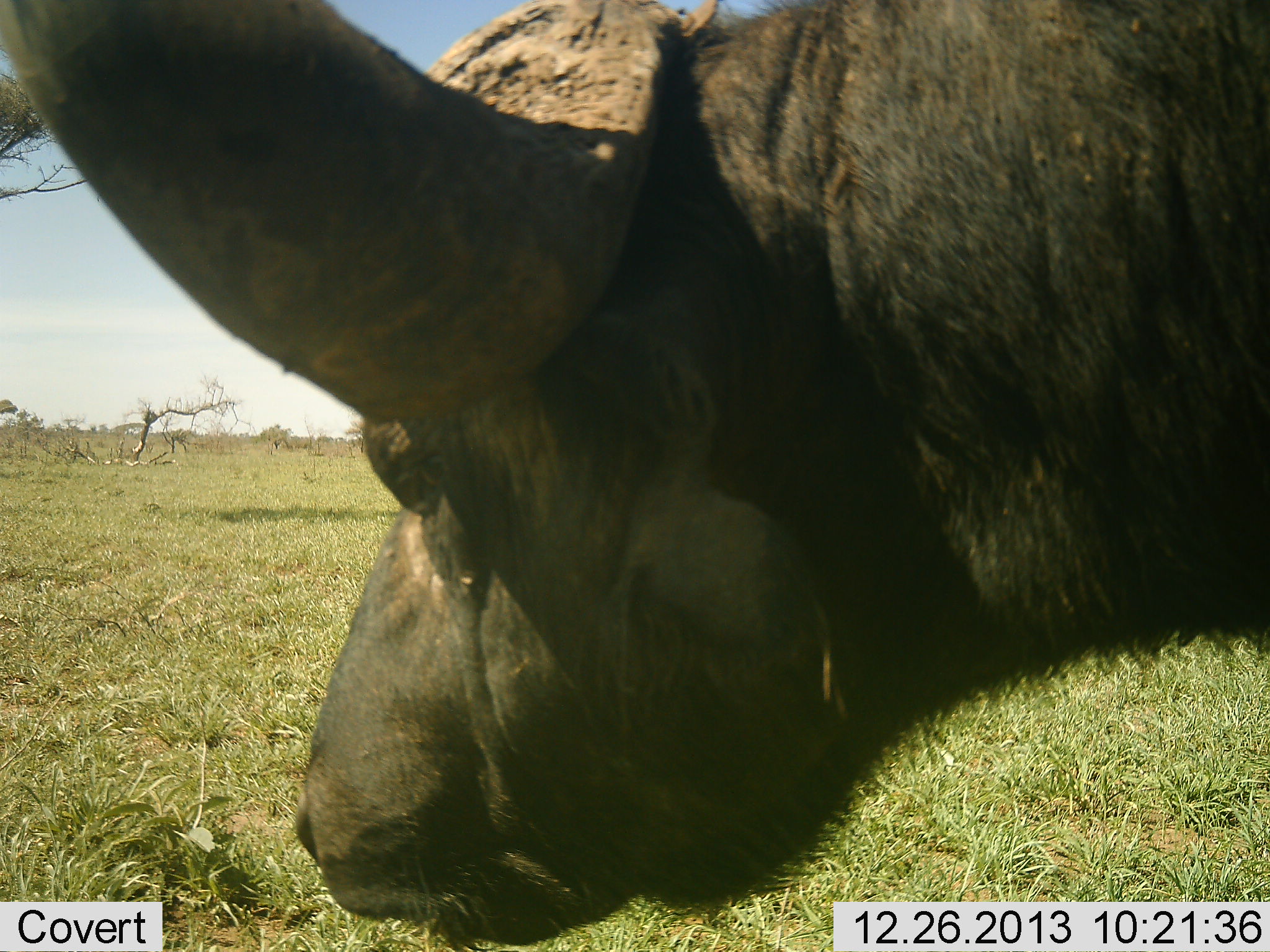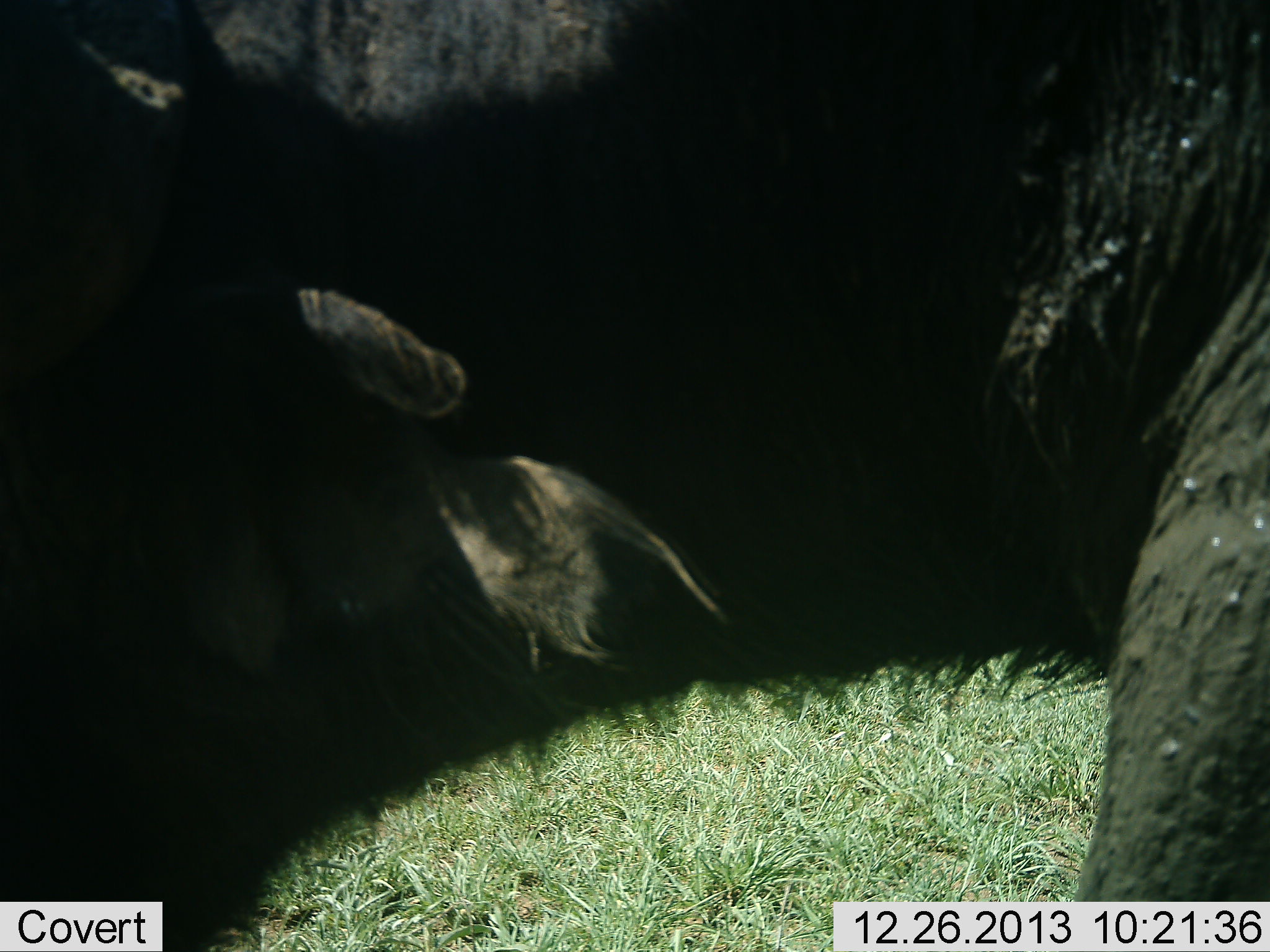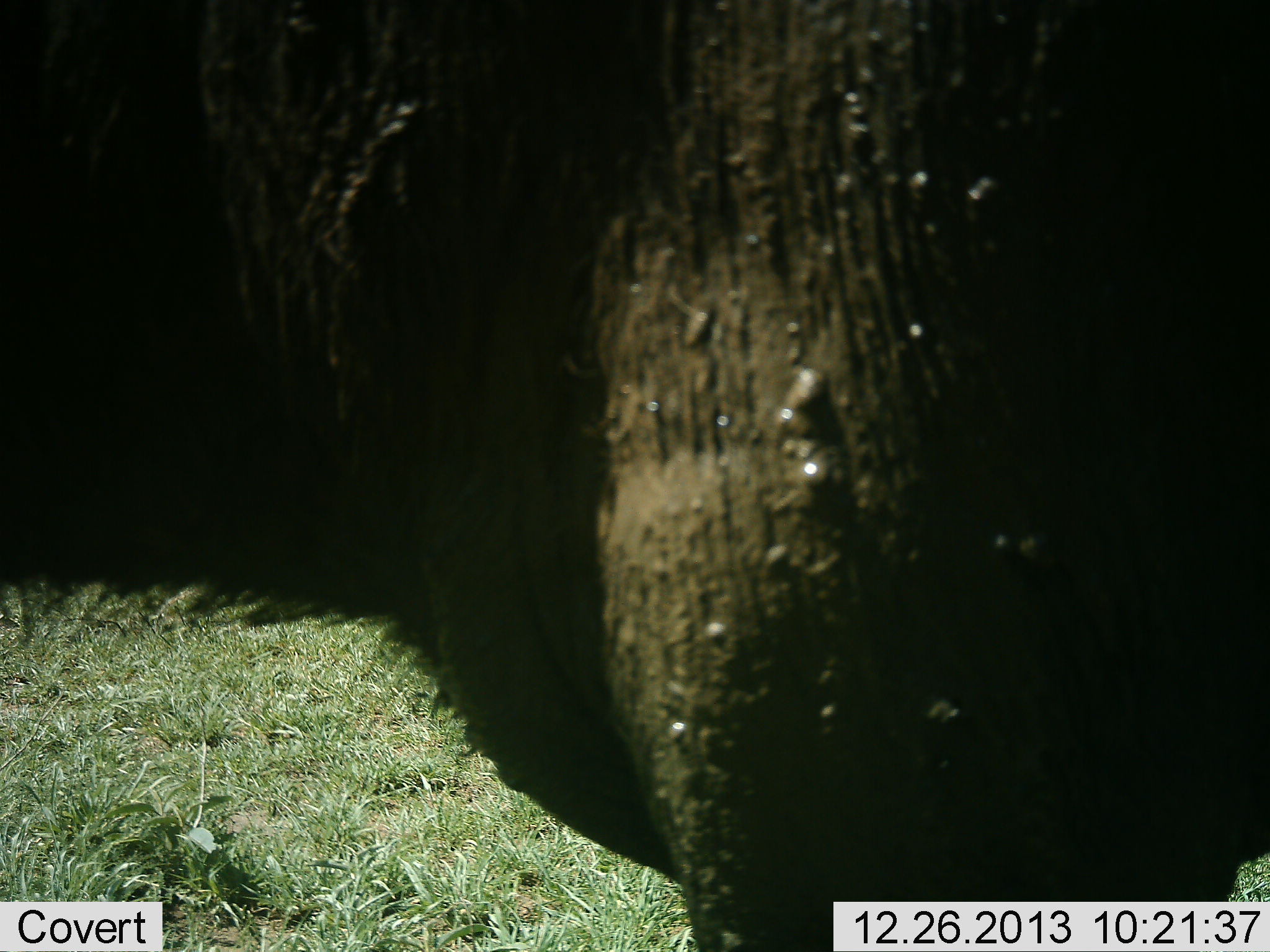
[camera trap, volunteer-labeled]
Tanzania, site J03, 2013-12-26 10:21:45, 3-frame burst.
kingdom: Animalia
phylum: Chordata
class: Mammalia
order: Artiodactyla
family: Bovidae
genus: Syncerus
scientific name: Syncerus caffer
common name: cape buffalo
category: buffalo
Buffalo (cape buffalo) (Syncerus caffer), count 1. Behavior (volunteer vote fractions): standing 27%, resting 0%, moving 73%, interacting 0%. Young present (vote fraction): 0%. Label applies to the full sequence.